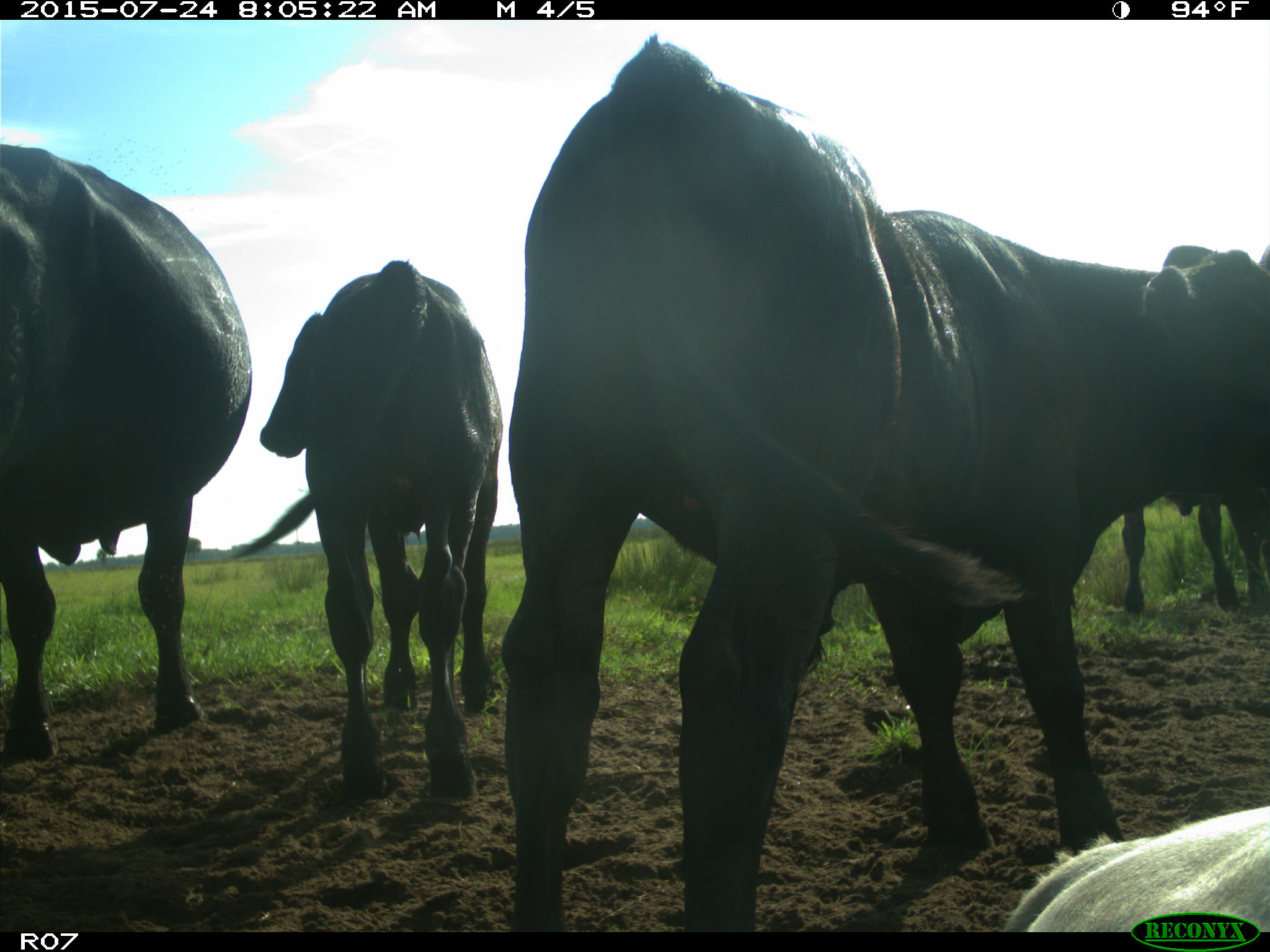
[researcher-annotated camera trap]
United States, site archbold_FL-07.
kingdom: Animalia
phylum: Chordata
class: Mammalia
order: Artiodactyla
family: Bovidae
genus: Bos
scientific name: Bos taurus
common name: domestic cow